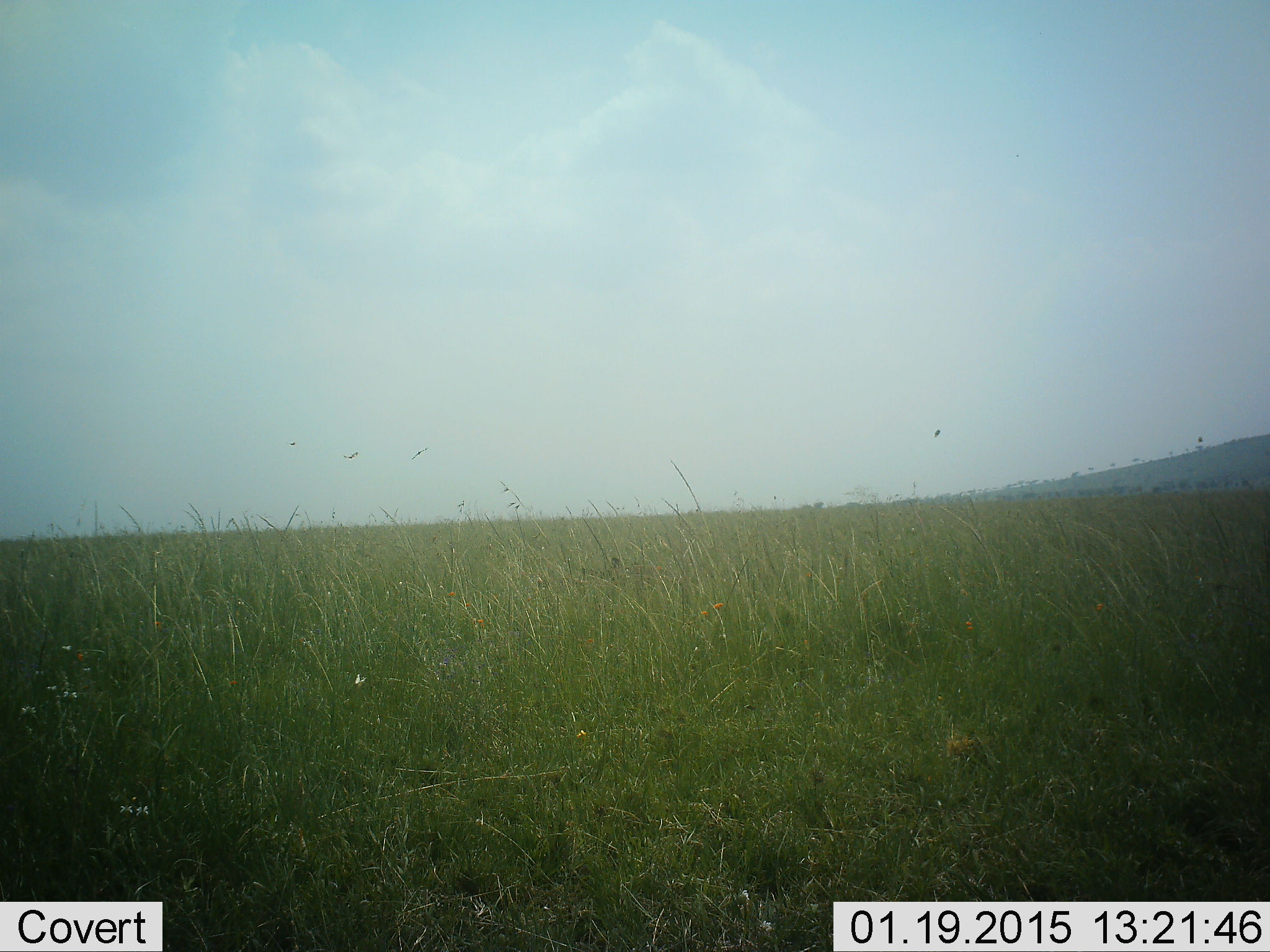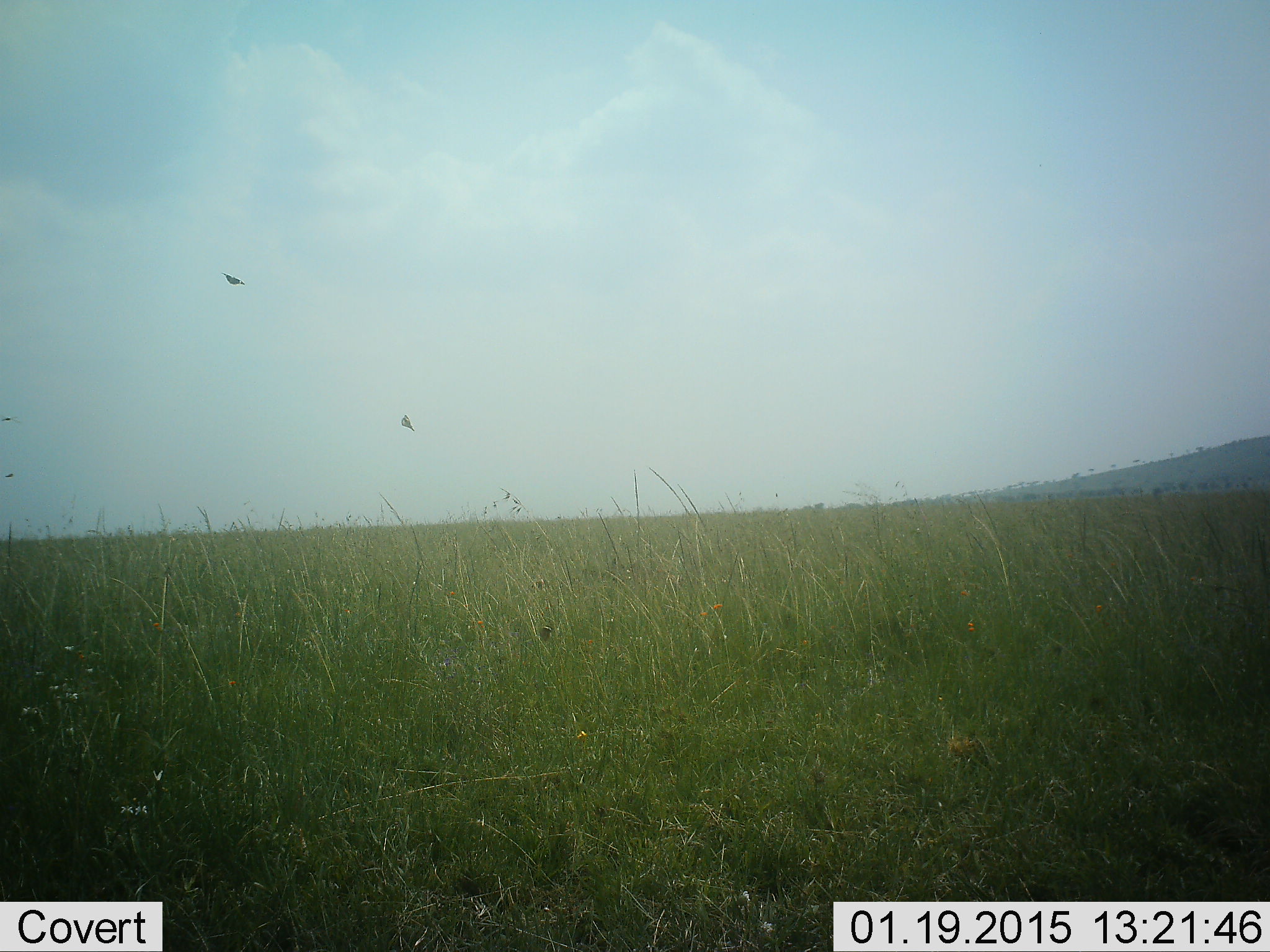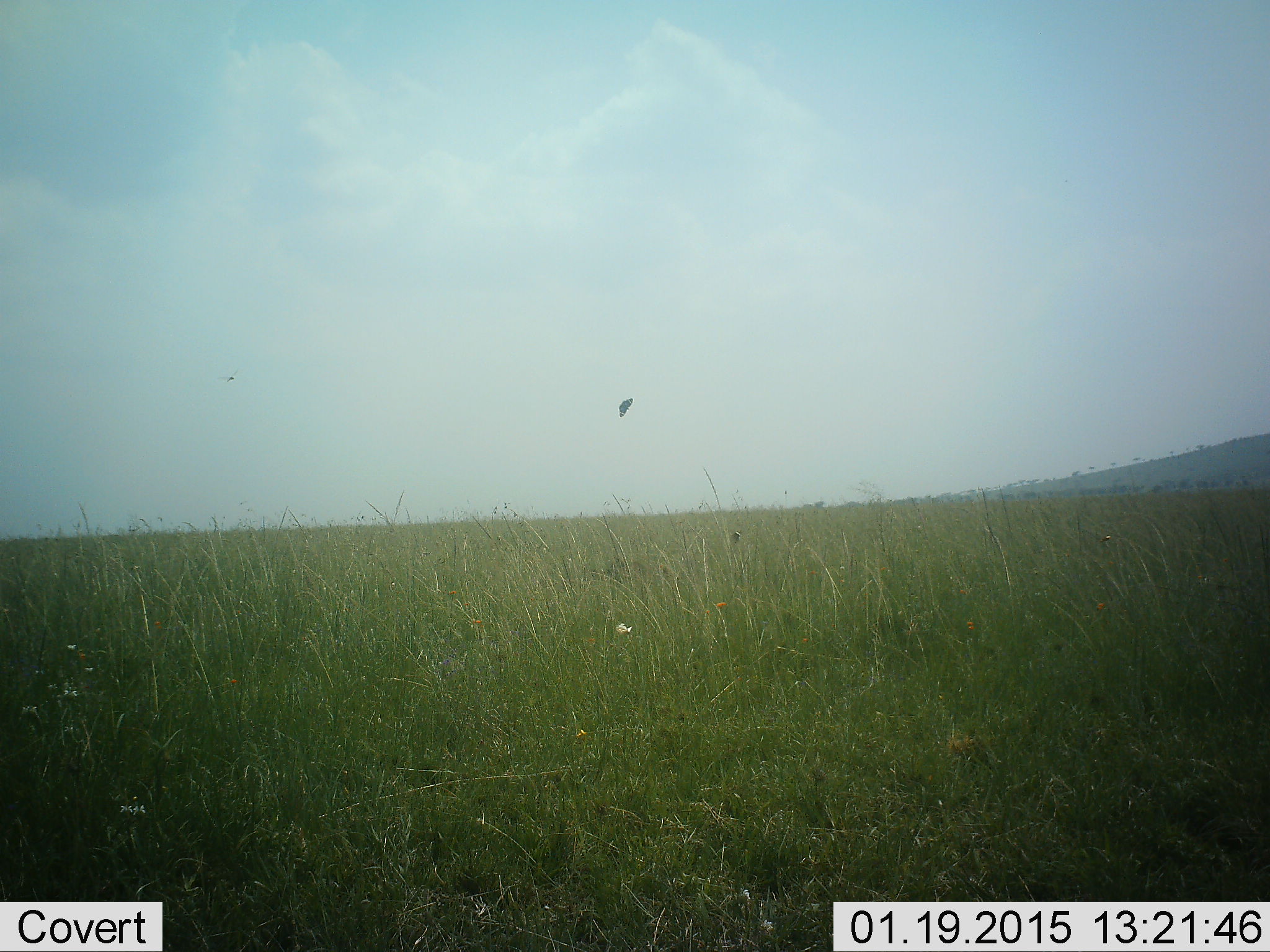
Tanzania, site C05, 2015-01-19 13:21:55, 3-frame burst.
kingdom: Animalia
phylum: Chordata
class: Aves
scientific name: Aves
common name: bird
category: otherbird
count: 2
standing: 0%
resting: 0%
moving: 100%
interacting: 0%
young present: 0%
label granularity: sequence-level